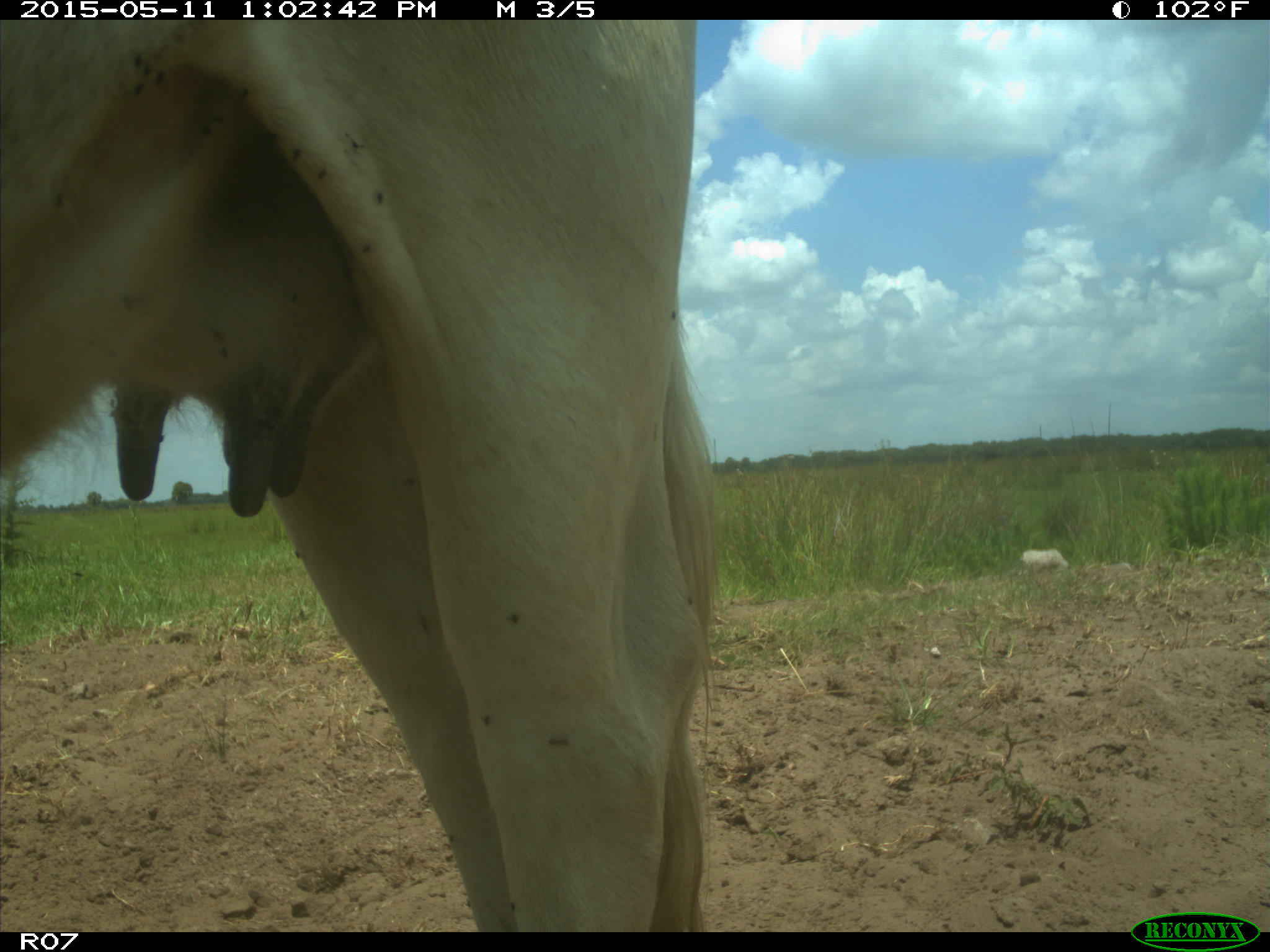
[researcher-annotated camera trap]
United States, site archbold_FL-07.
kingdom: Animalia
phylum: Chordata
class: Mammalia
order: Artiodactyla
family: Bovidae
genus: Bos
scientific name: Bos taurus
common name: domestic cow